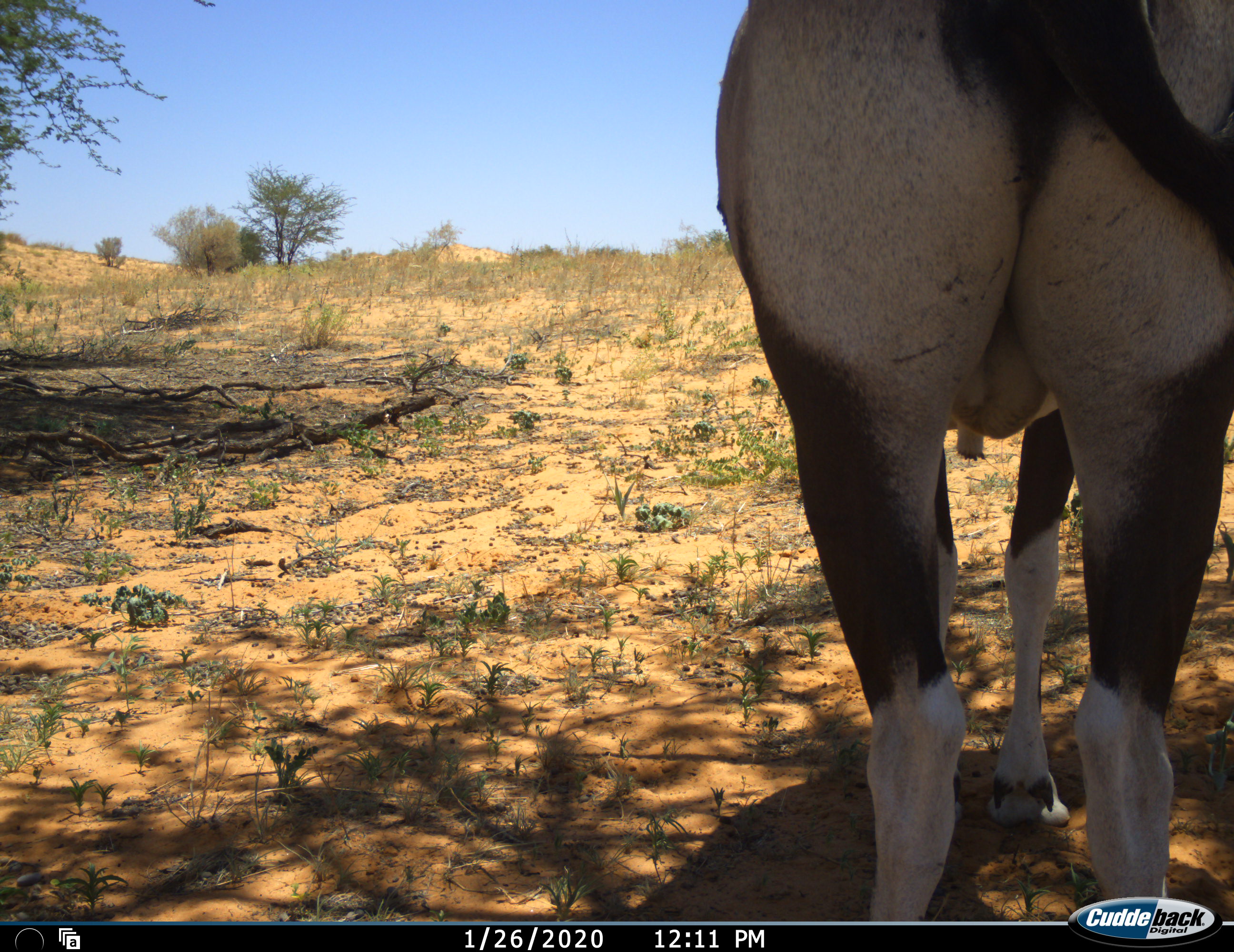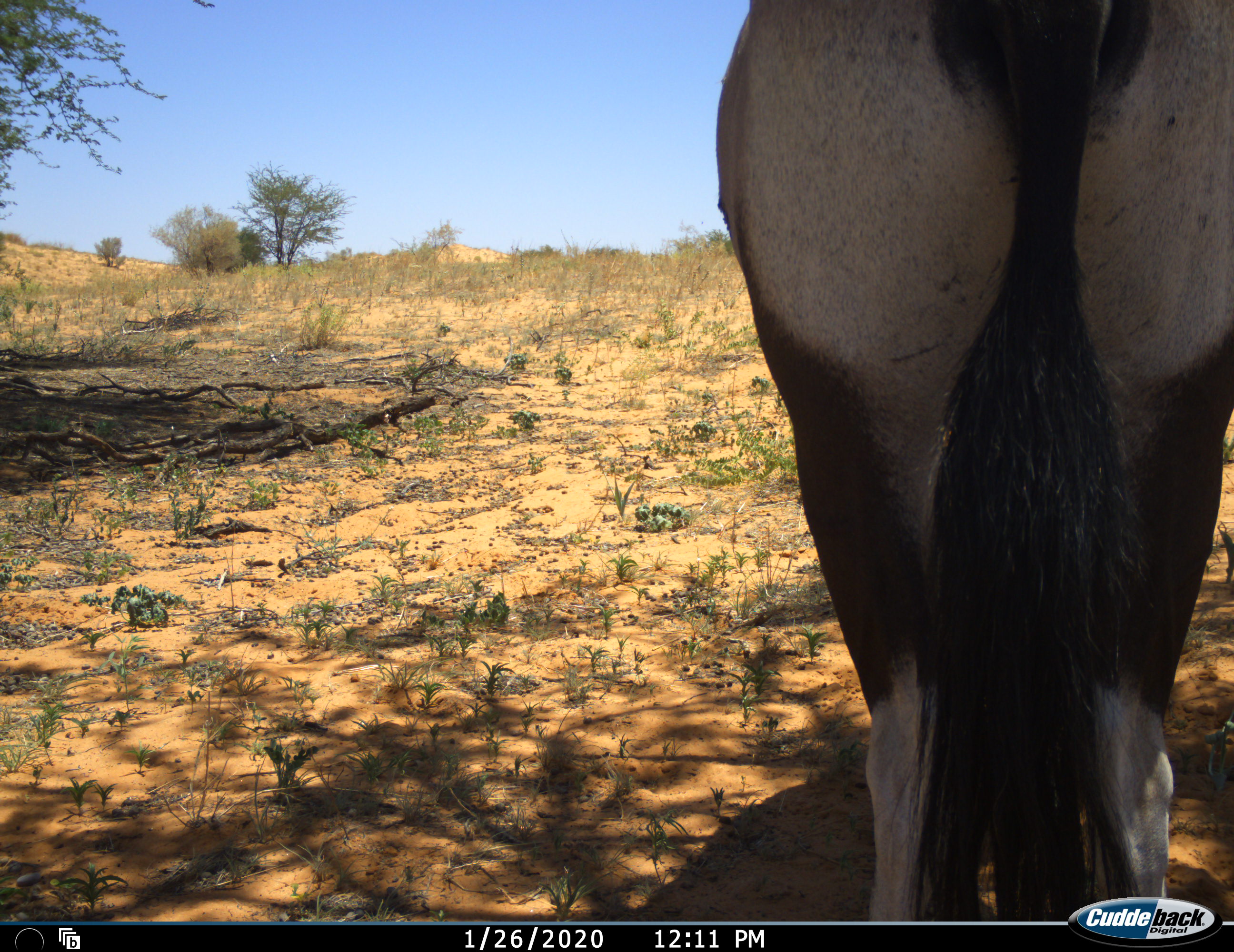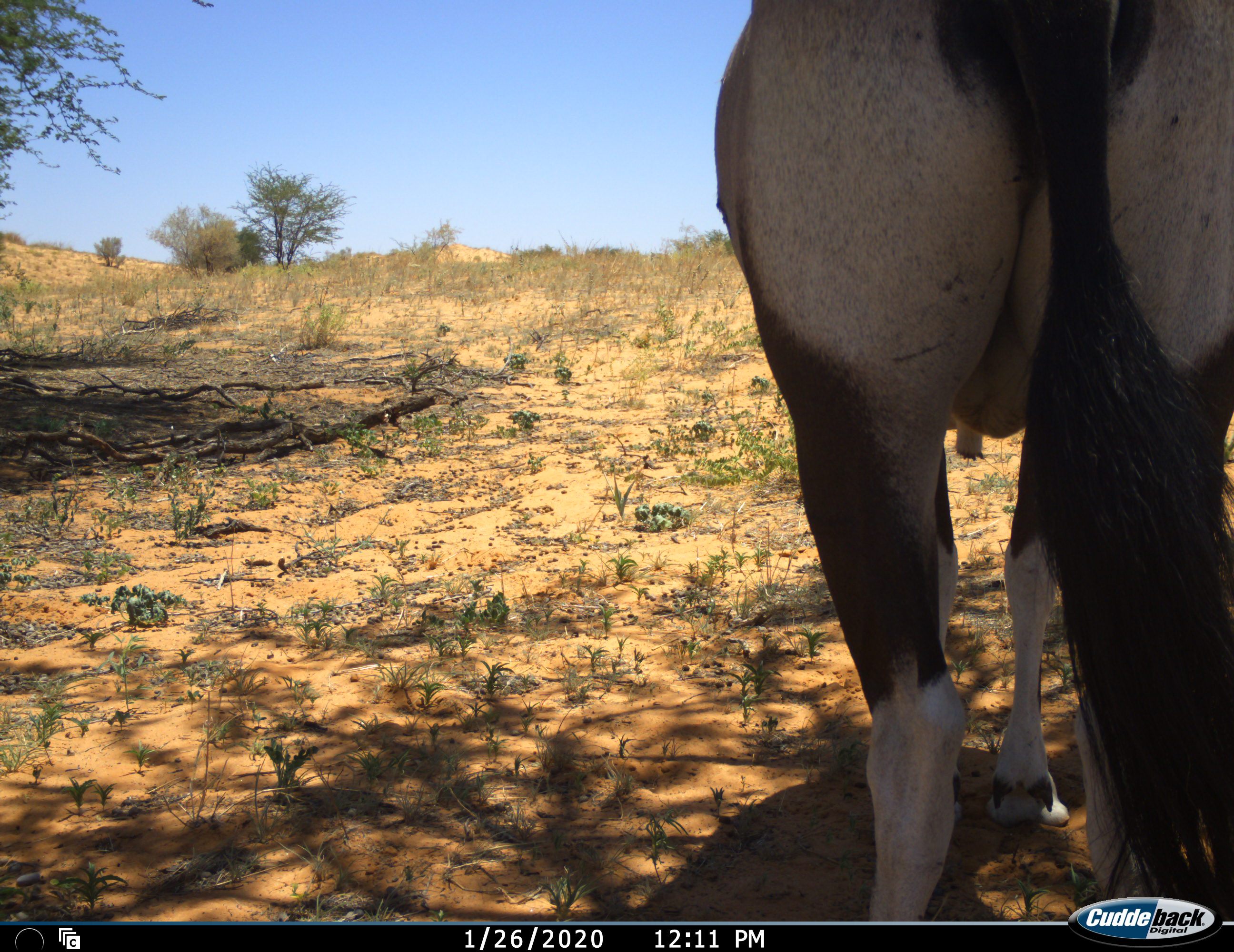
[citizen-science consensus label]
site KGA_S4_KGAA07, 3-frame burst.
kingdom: Animalia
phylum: Chordata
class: Mammalia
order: Artiodactyla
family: Bovidae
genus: Oryx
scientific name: Oryx gazella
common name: gemsbok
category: oryx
Oryx (gemsbok) (Oryx gazella), count 1. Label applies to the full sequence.